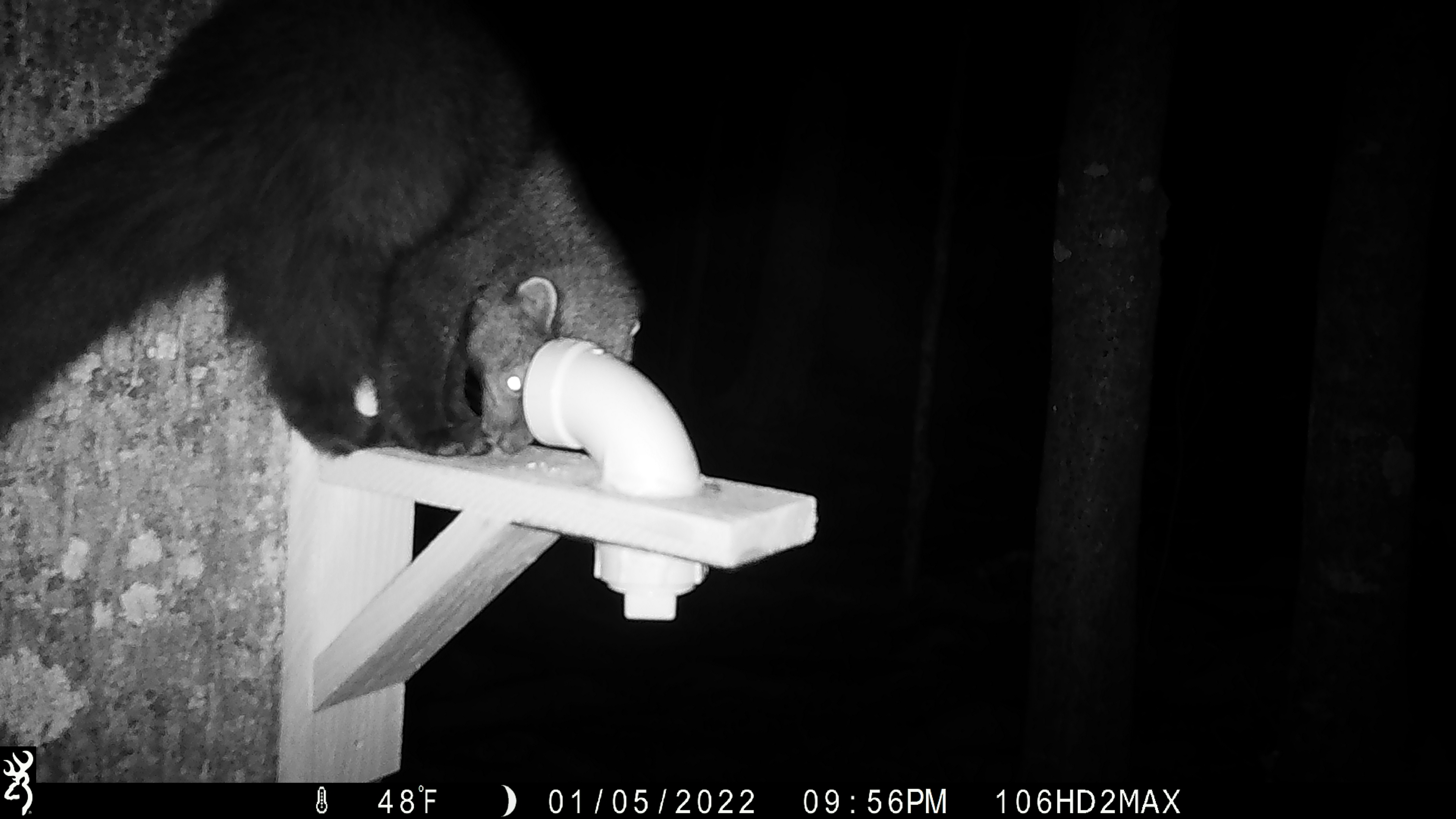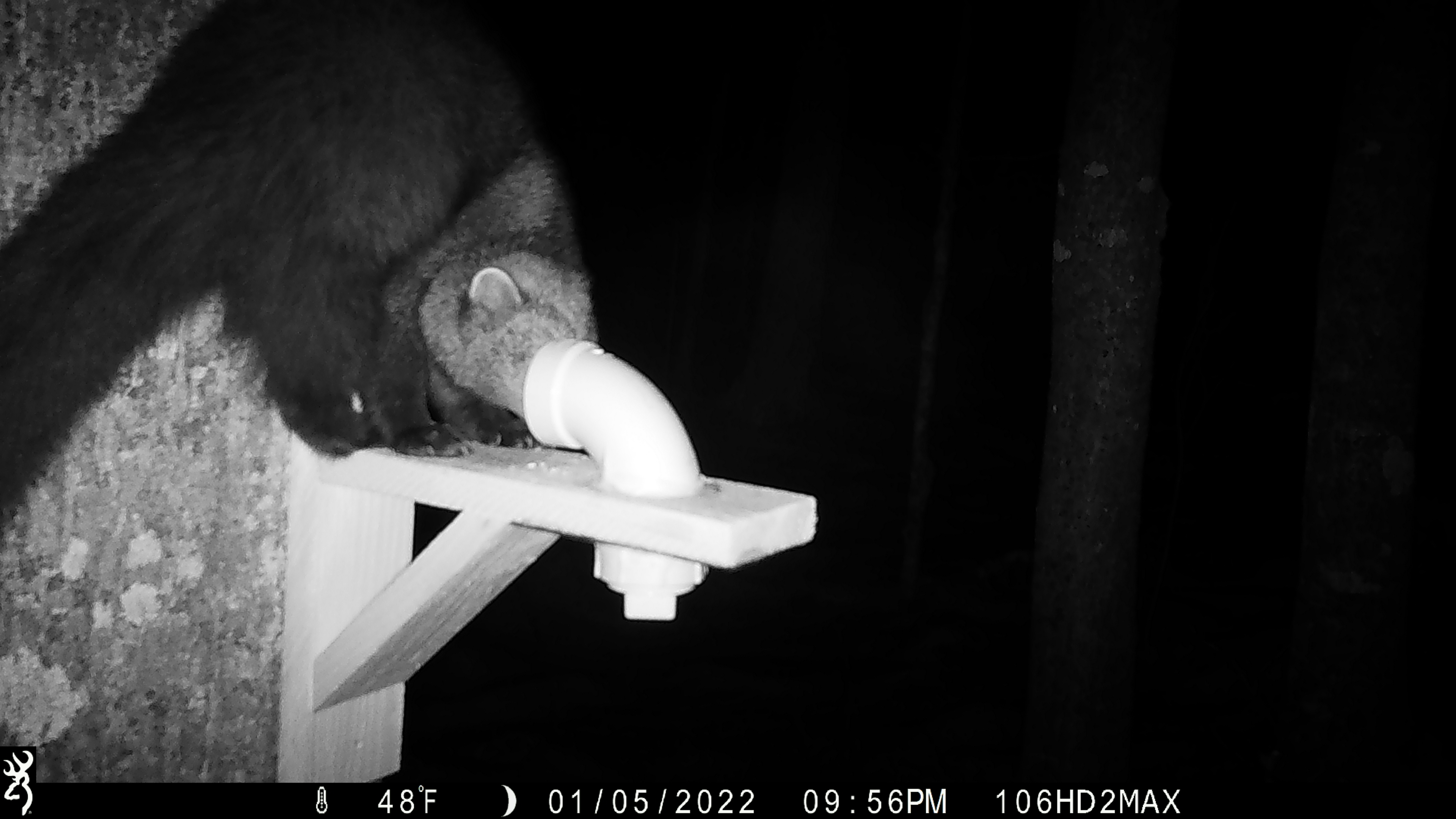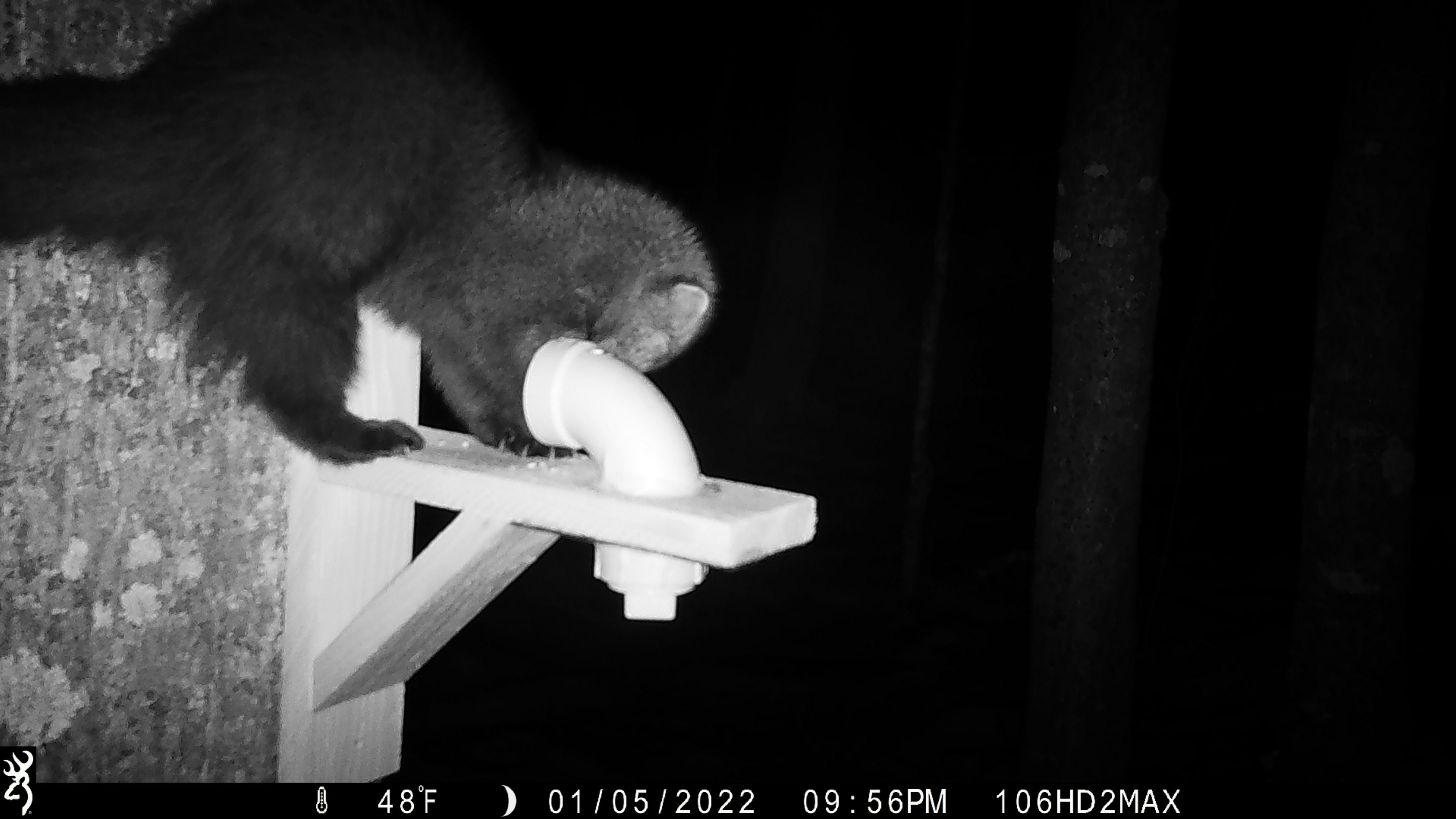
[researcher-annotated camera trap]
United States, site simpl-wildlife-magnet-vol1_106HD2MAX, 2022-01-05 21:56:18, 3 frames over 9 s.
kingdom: Animalia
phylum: Chordata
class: Mammalia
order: Carnivora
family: Mustelidae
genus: Pekania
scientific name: Pekania pennanti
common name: fisher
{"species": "fisher (Pekania pennanti)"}